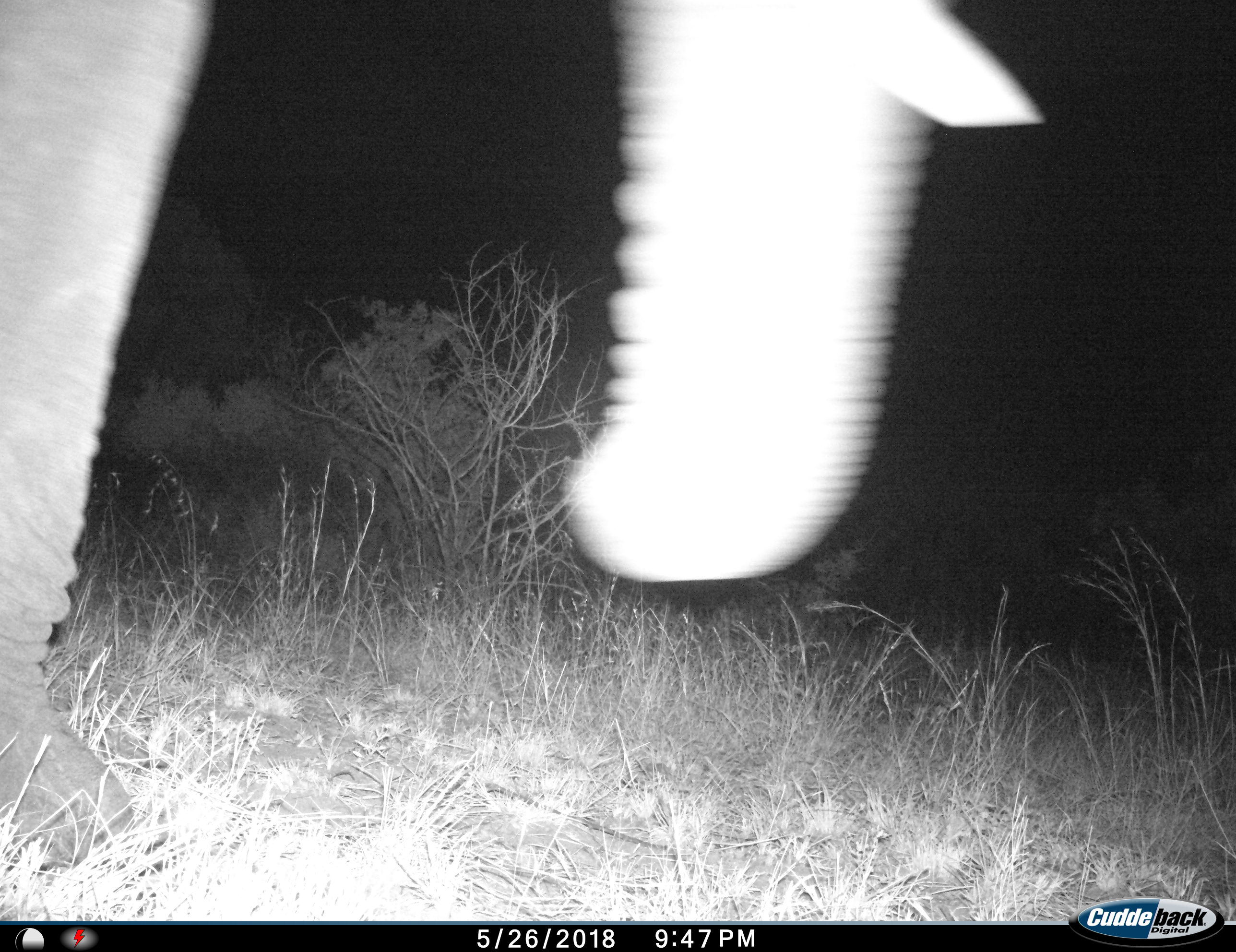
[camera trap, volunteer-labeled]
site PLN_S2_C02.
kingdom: Animalia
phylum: Chordata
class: Mammalia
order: Proboscidea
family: Elephantidae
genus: Loxodonta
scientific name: Loxodonta africana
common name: african bush elephant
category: elephant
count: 1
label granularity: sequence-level